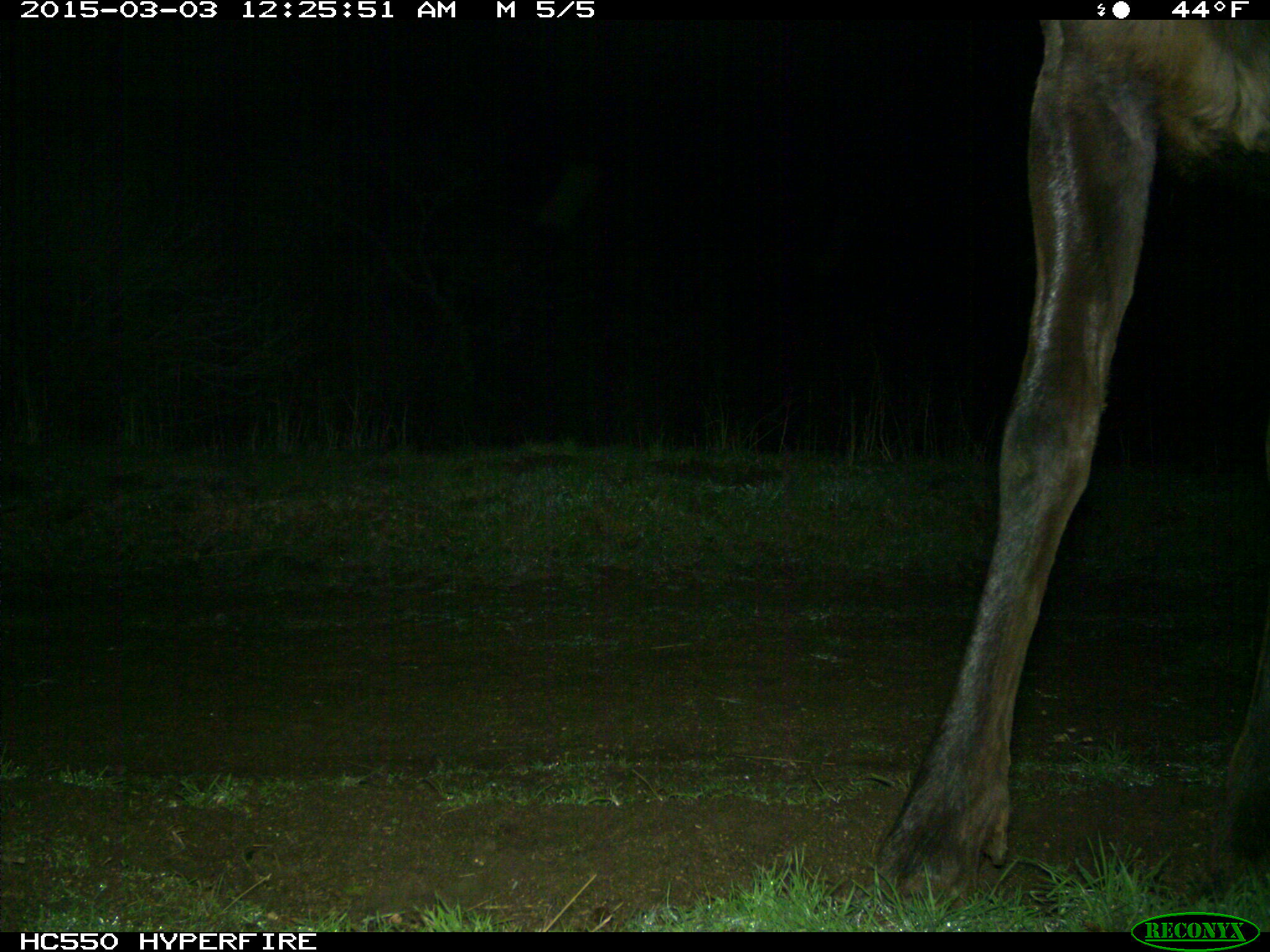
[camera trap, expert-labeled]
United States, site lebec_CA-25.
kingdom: Animalia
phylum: Chordata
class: Mammalia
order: Artiodactyla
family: Cervidae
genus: Cervus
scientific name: Cervus canadensis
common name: elk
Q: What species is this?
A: Cervus canadensis (elk).